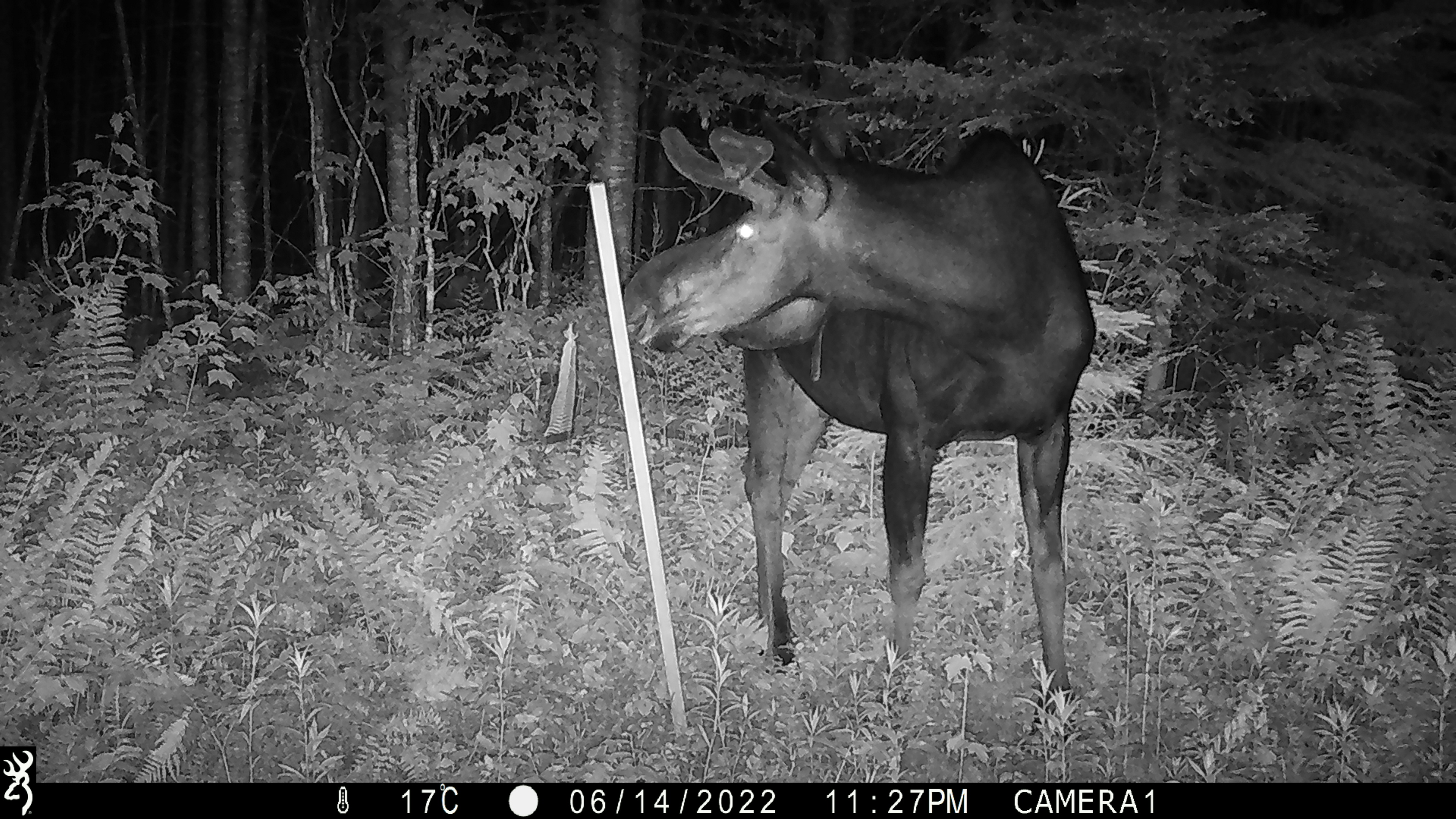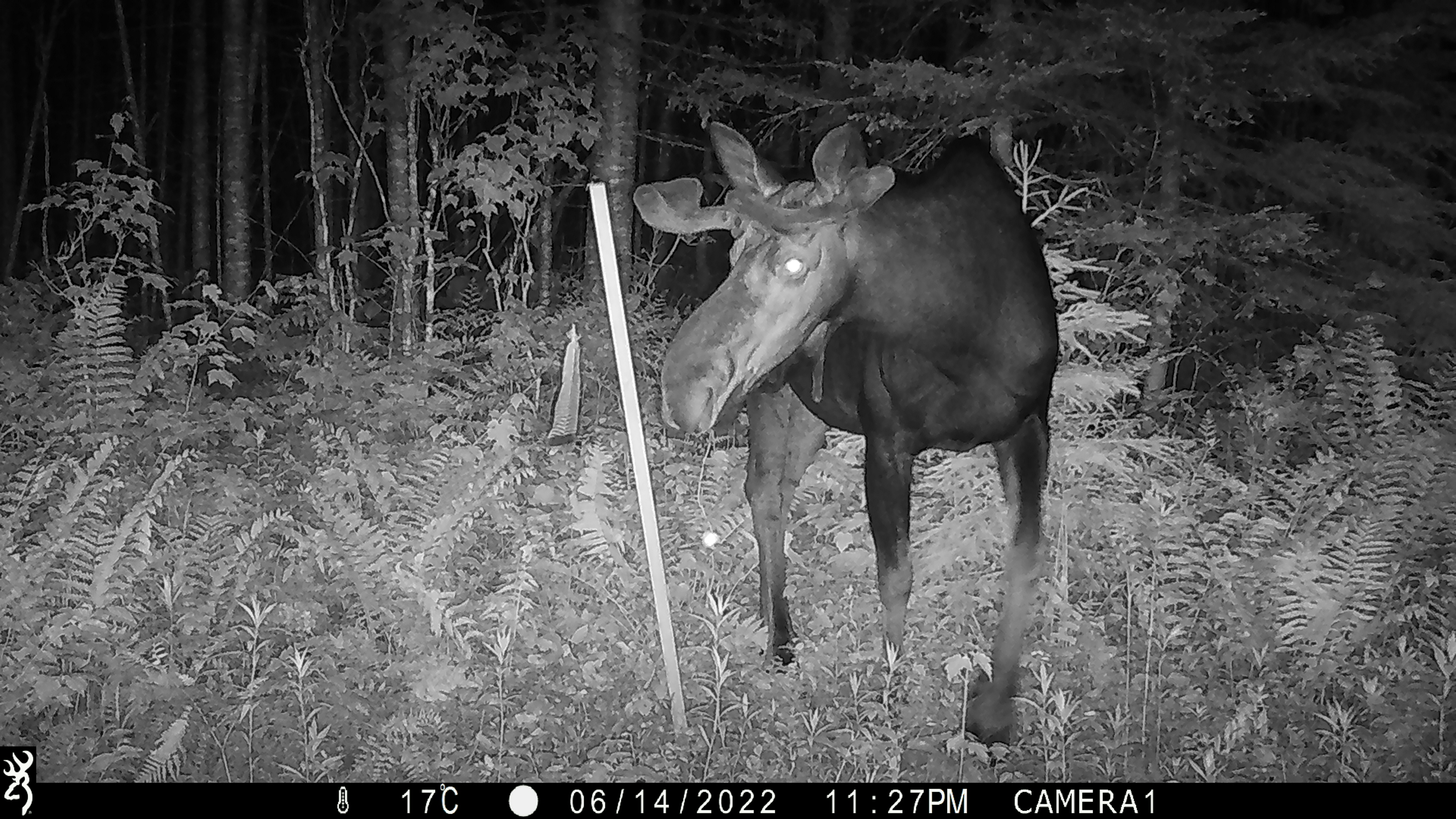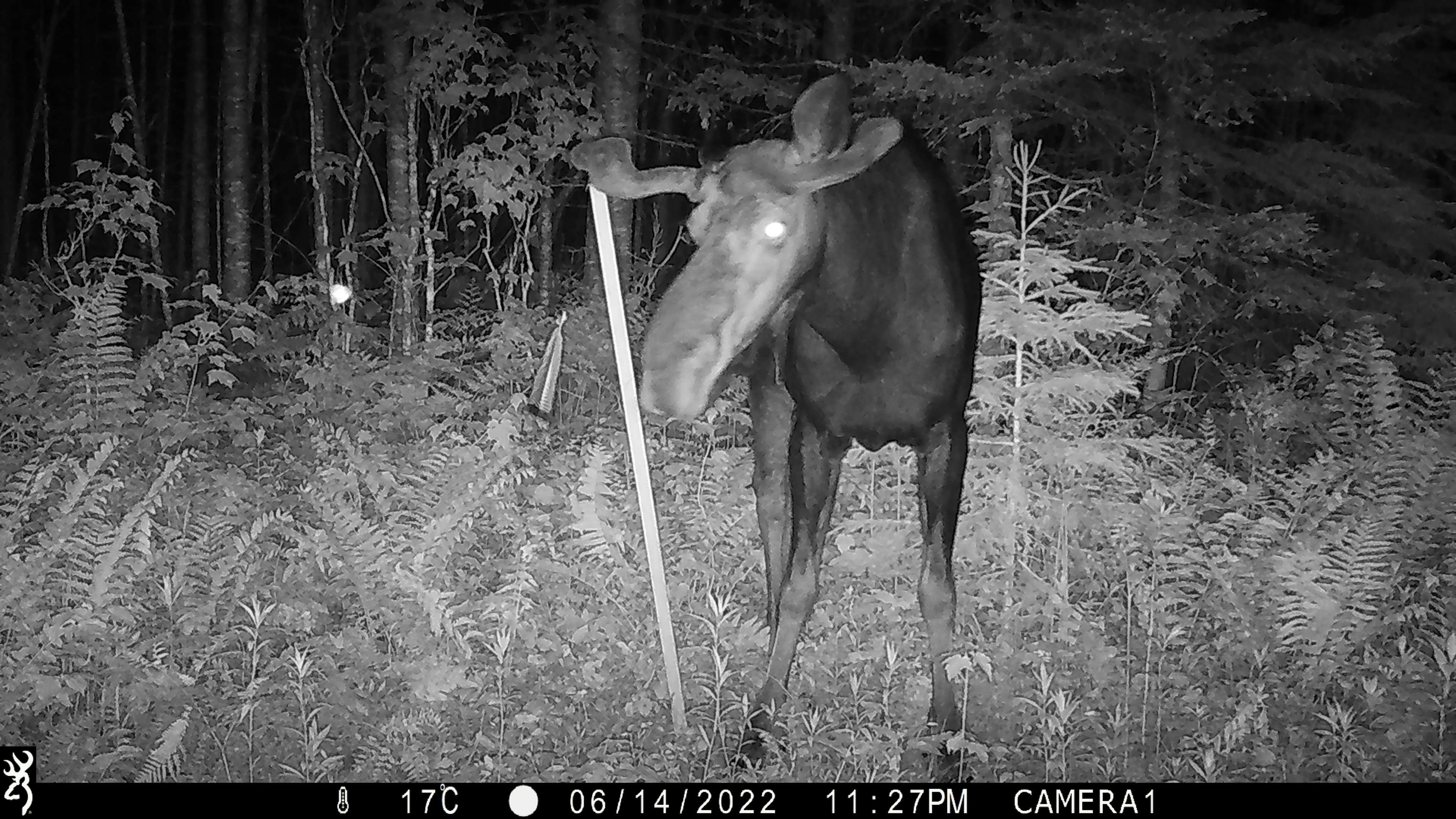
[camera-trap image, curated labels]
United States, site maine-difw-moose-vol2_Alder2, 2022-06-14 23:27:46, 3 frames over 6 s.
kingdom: Animalia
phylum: Chordata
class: Mammalia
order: Artiodactyla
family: Cervidae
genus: Alces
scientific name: Alces alces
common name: moose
Moose (Alces alces).